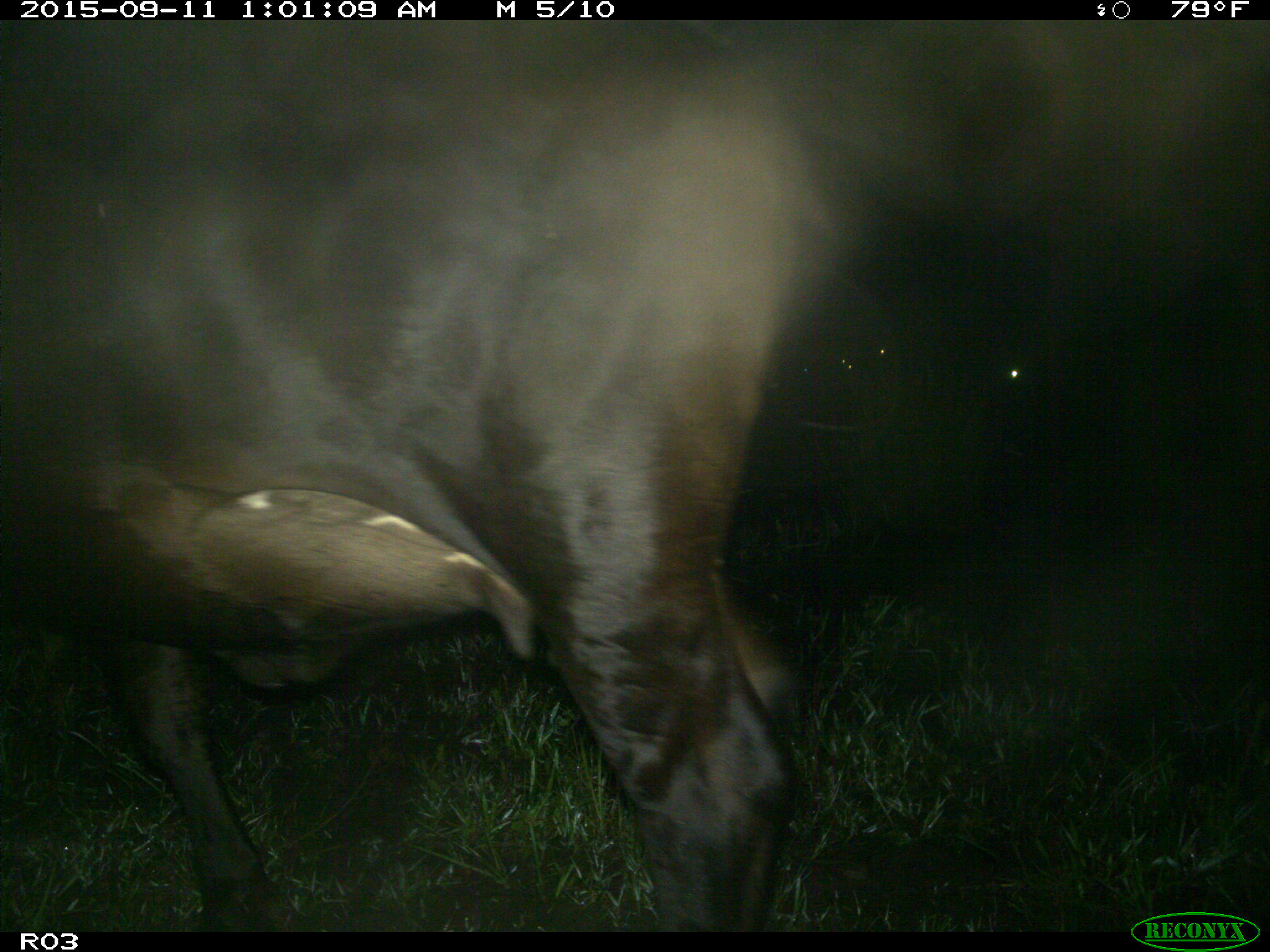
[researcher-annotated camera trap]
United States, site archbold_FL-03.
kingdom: Animalia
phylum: Chordata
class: Mammalia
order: Artiodactyla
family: Bovidae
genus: Bos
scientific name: Bos taurus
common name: domestic cow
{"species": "Bos taurus (domestic cow)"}